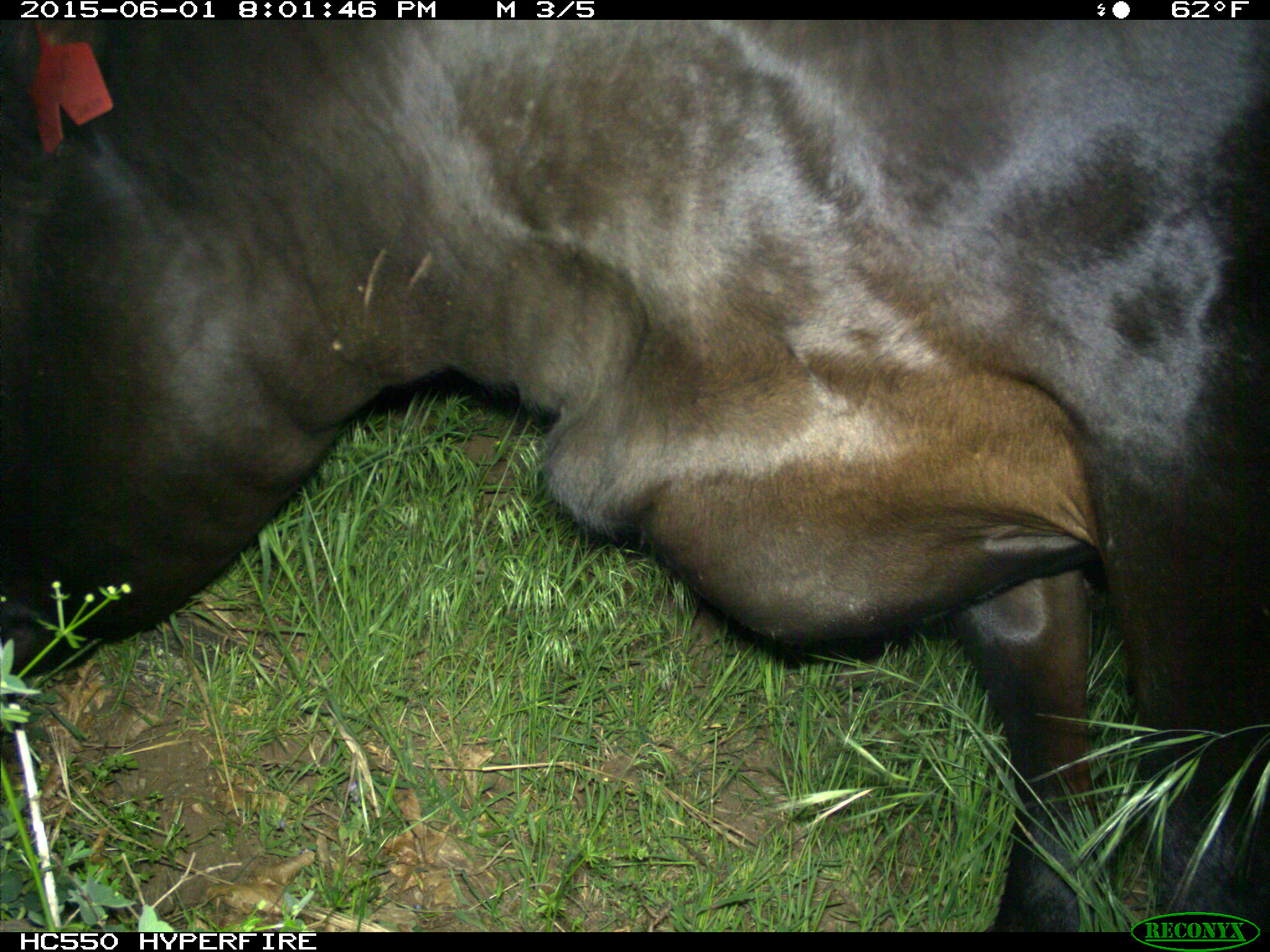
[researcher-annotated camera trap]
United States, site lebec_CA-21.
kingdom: Animalia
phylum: Chordata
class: Mammalia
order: Artiodactyla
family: Bovidae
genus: Bos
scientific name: Bos taurus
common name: domestic cow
Bos taurus (domestic cow).